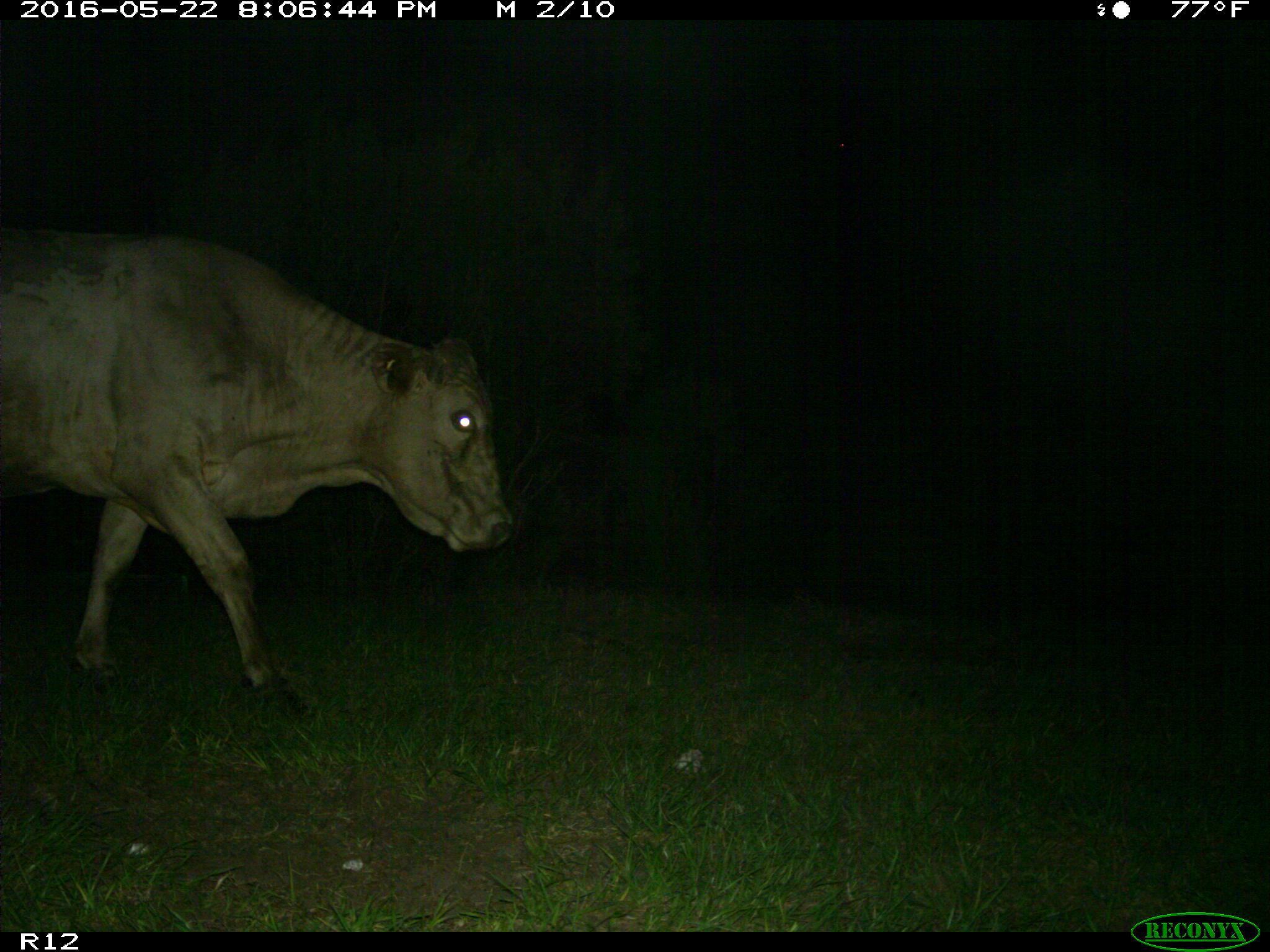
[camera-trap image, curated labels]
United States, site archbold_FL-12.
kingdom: Animalia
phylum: Chordata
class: Mammalia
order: Artiodactyla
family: Bovidae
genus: Bos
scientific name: Bos taurus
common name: domestic cow